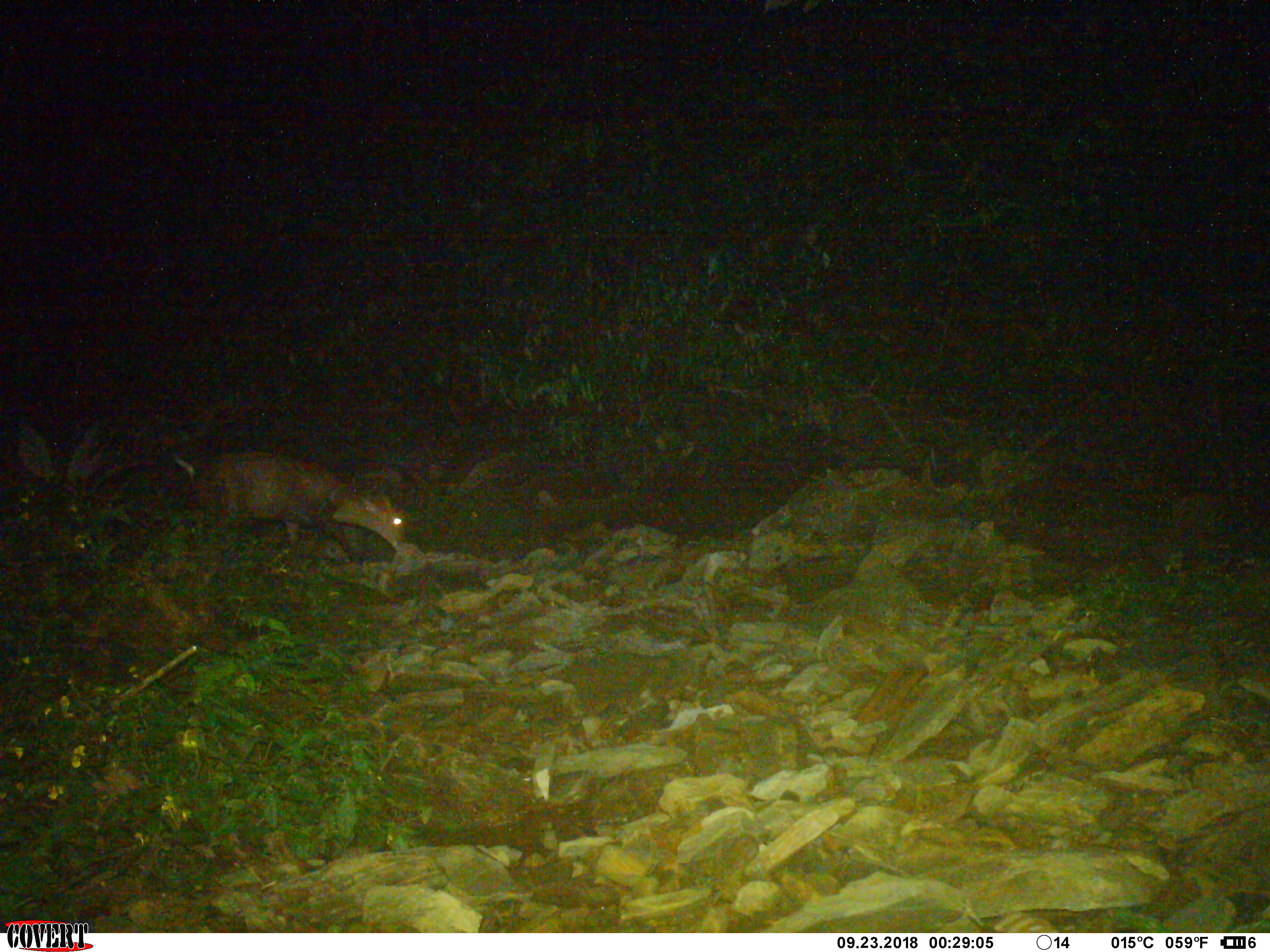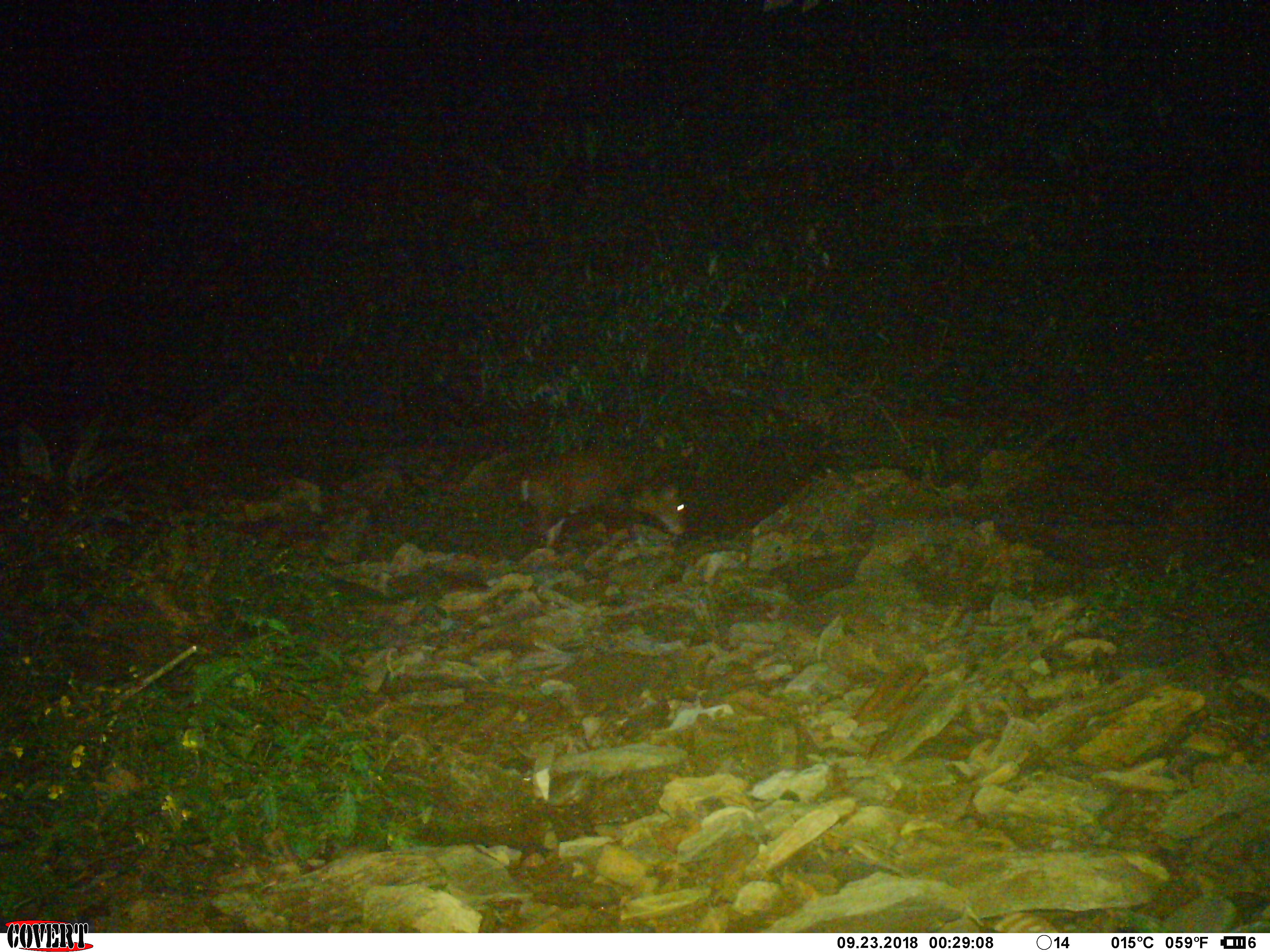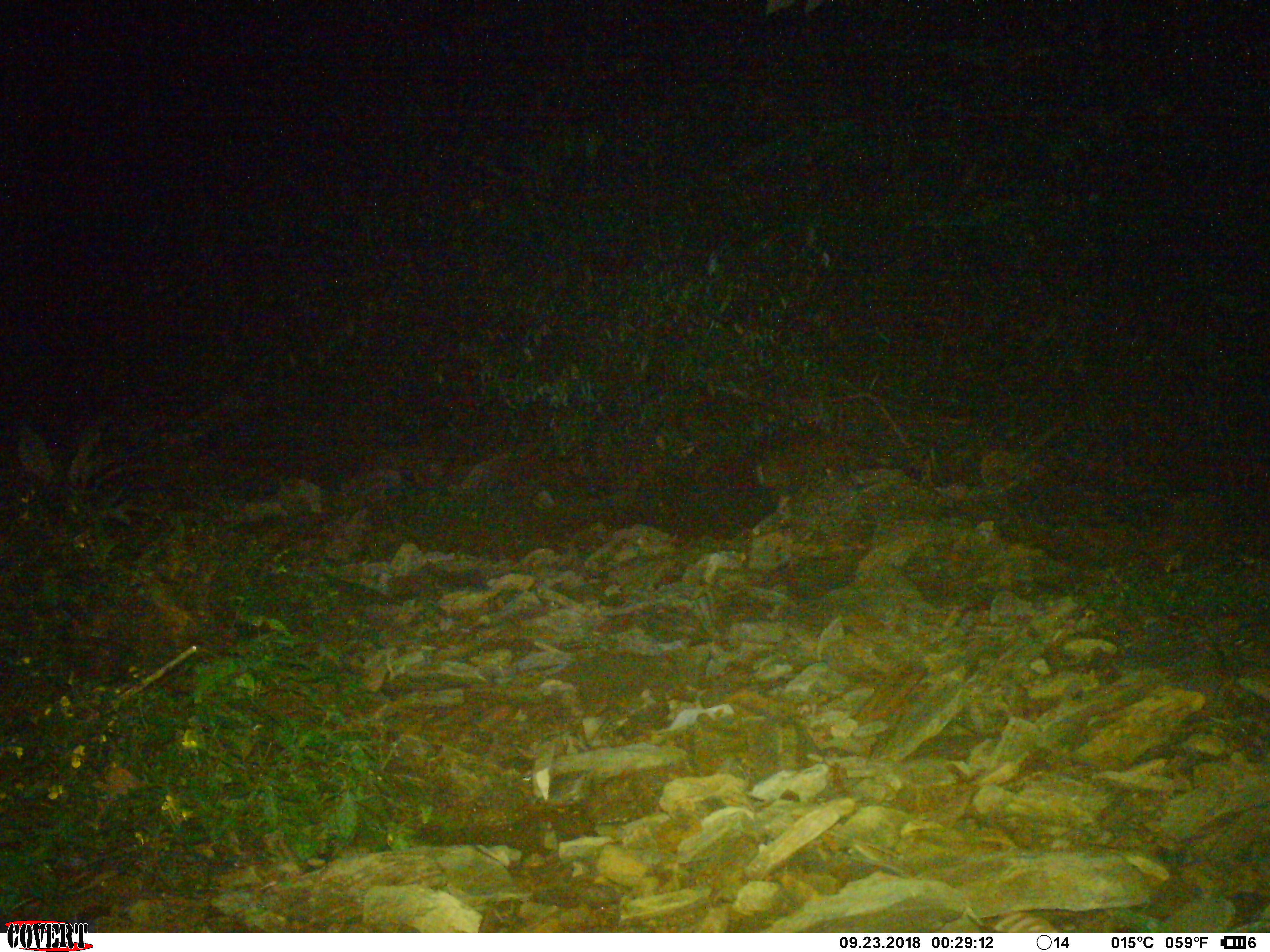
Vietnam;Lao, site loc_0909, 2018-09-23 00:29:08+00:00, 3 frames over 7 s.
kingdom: Animalia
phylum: Chordata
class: Mammalia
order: Artiodactyla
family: Cervidae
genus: Muntiacus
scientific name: Muntiacus rooseveltorum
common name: roosevelt's muntjac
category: roosevelts muntjac group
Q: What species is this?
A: Roosevelts muntjac group (roosevelt's muntjac) (Muntiacus rooseveltorum).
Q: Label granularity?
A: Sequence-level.